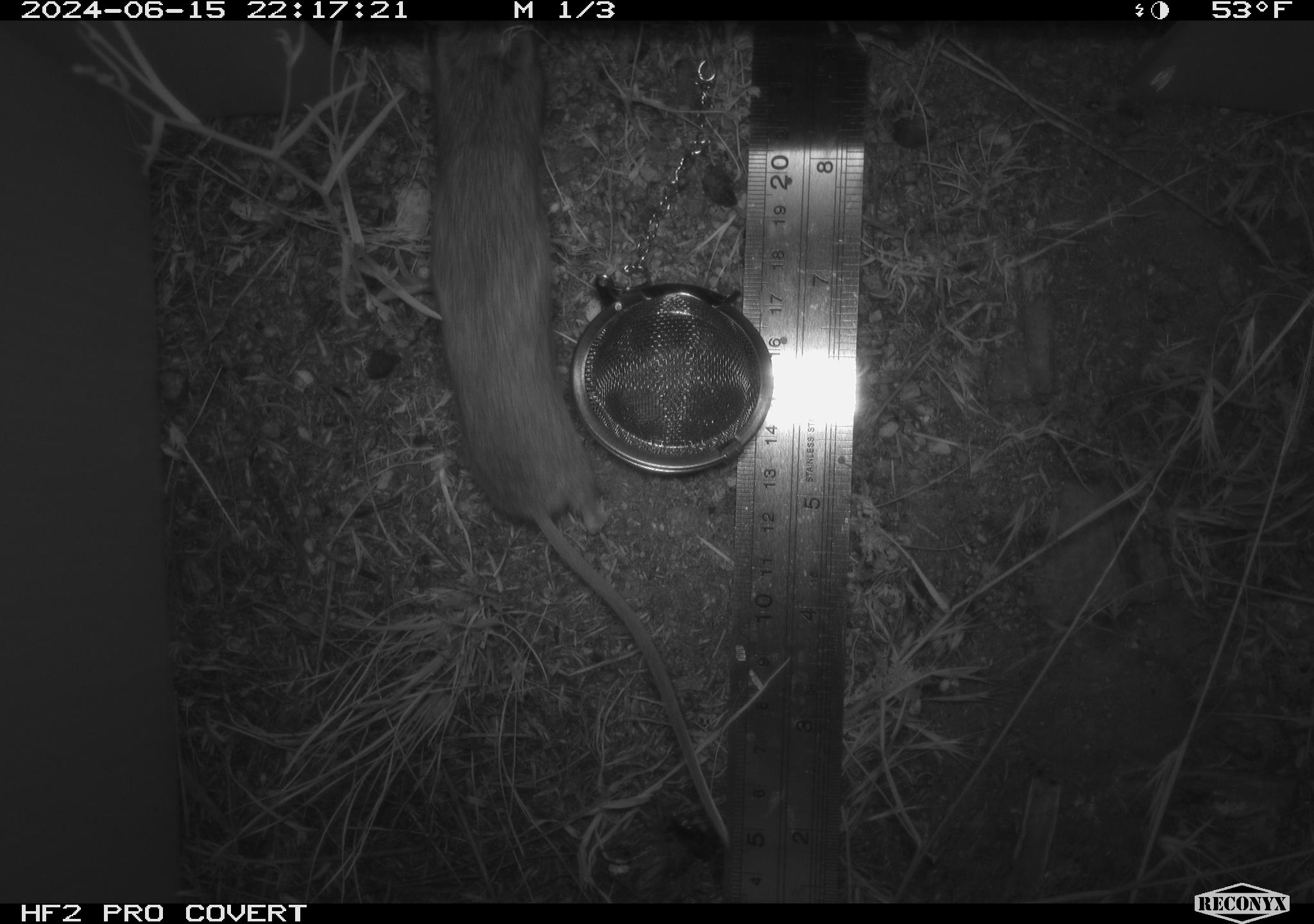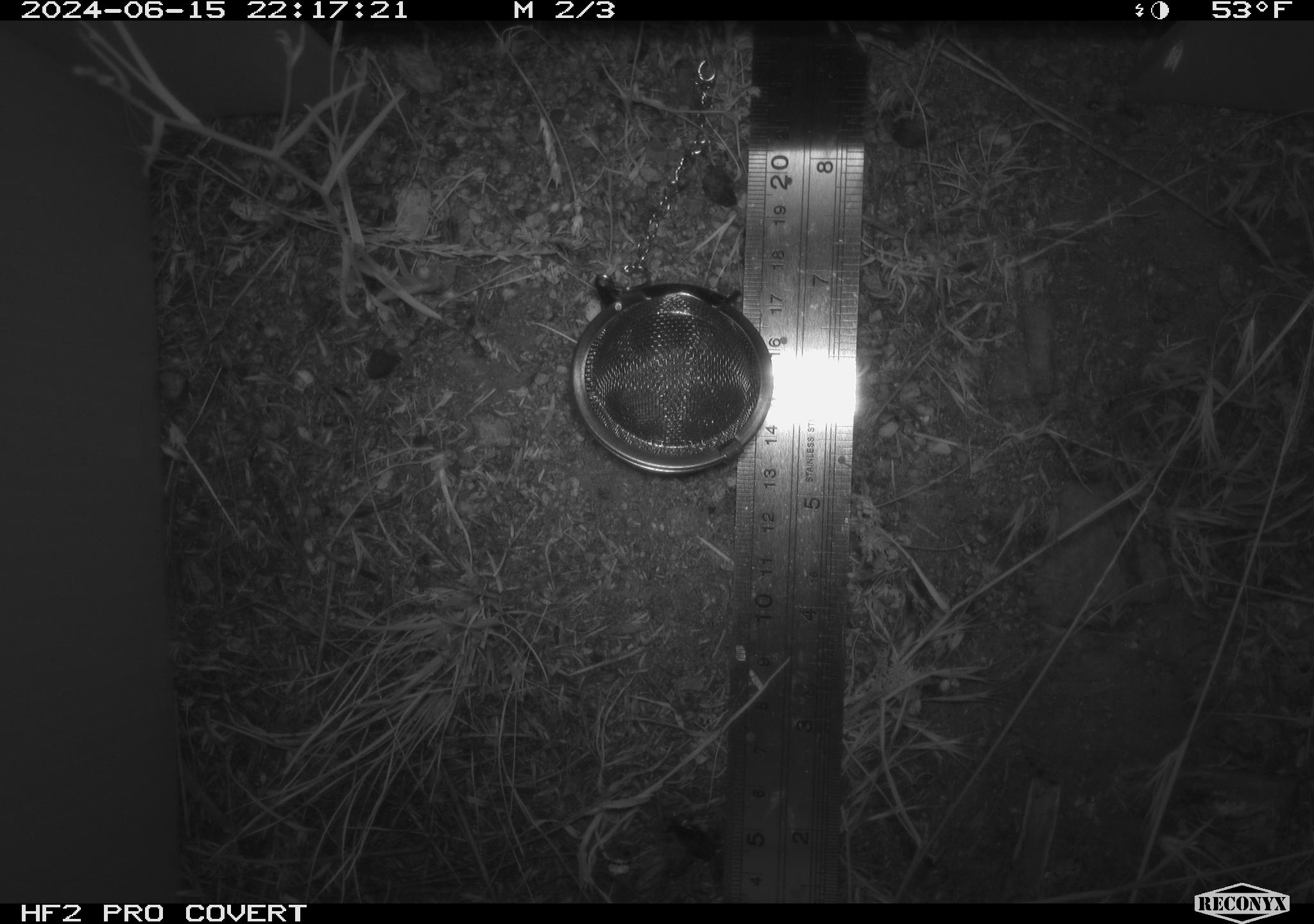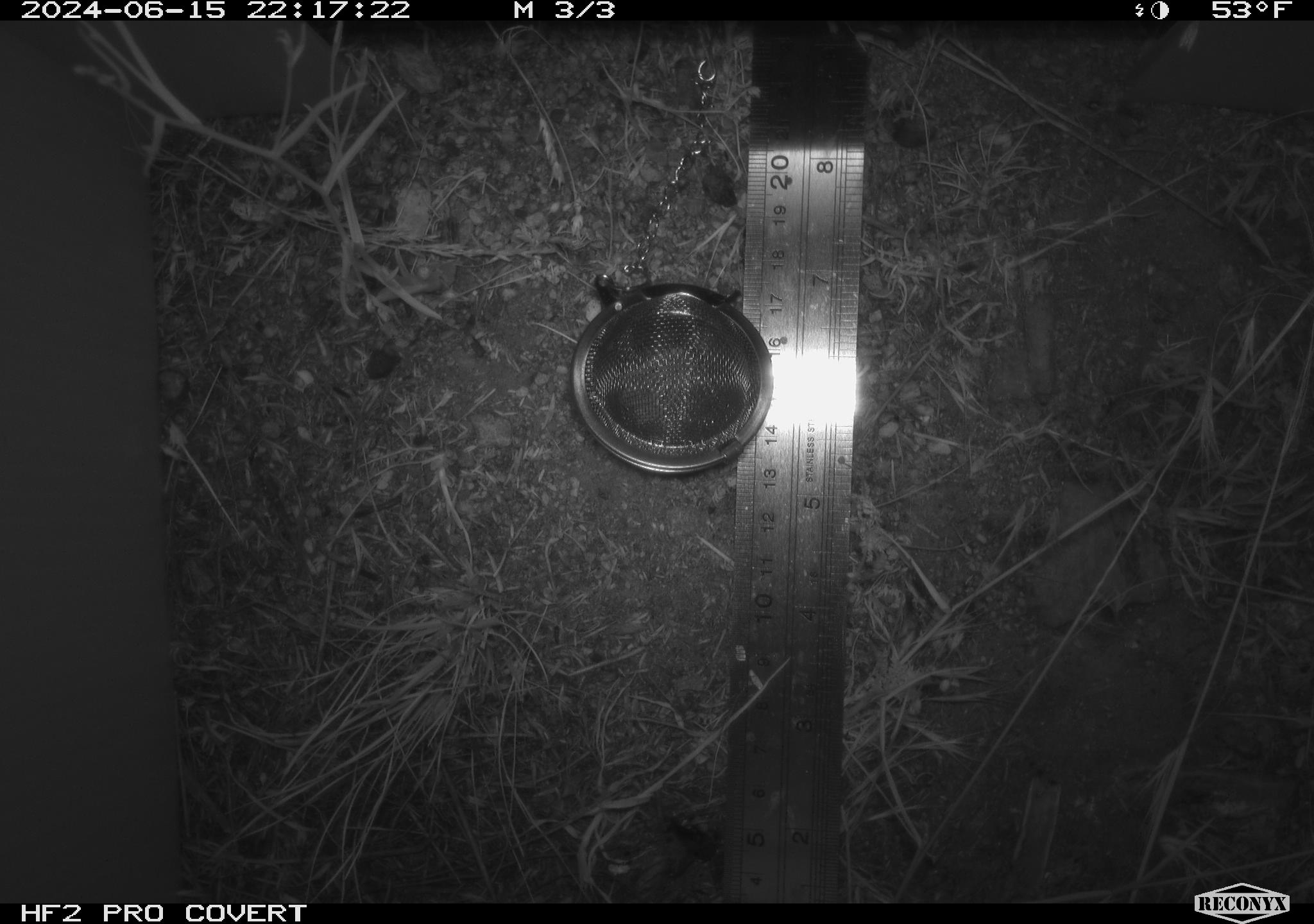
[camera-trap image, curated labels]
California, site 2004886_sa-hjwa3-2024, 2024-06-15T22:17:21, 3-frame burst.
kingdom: Animalia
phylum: Chordata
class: Mammalia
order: Rodentia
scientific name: Rodentia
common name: rodent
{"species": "rodent (Rodentia)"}